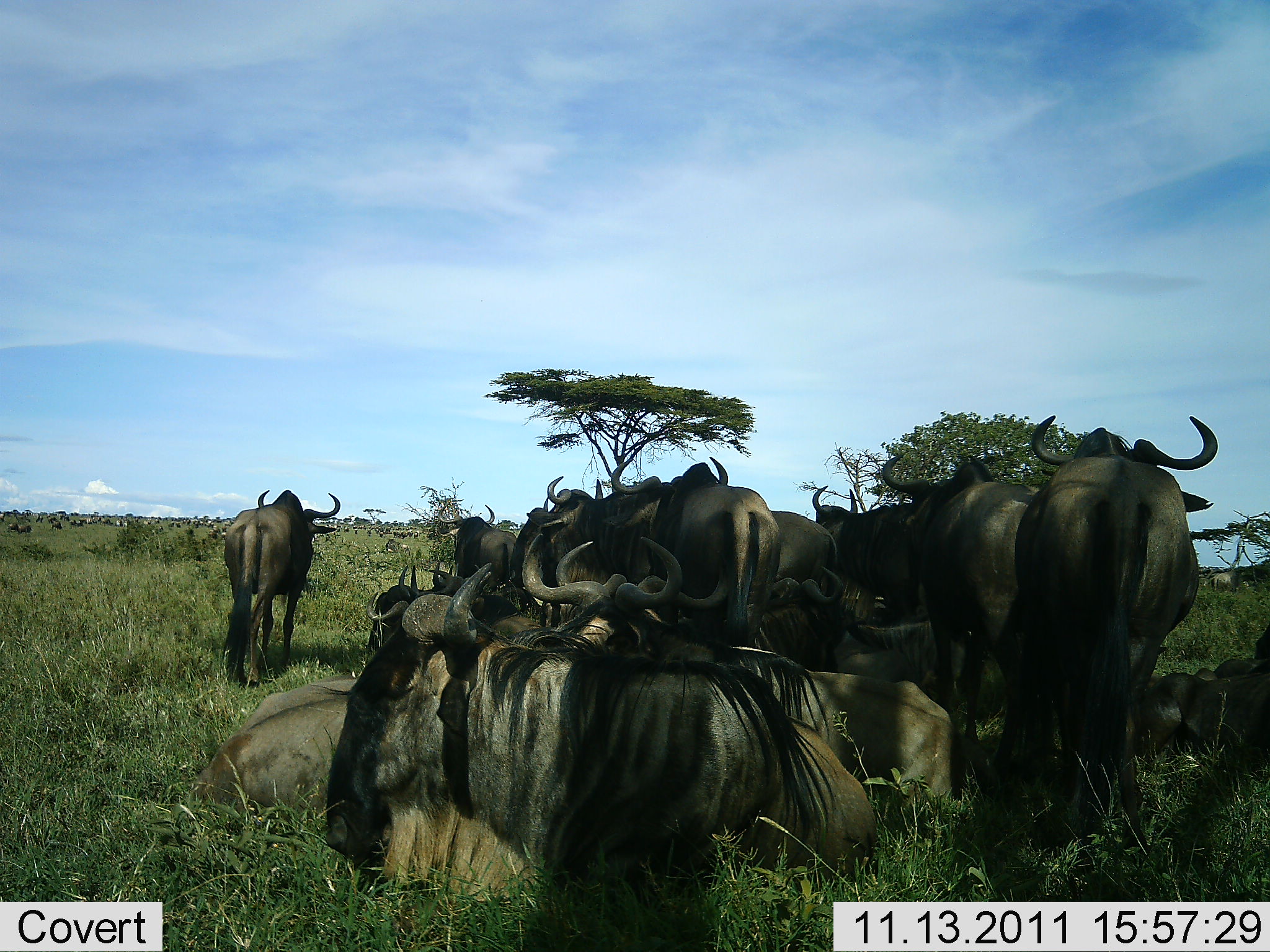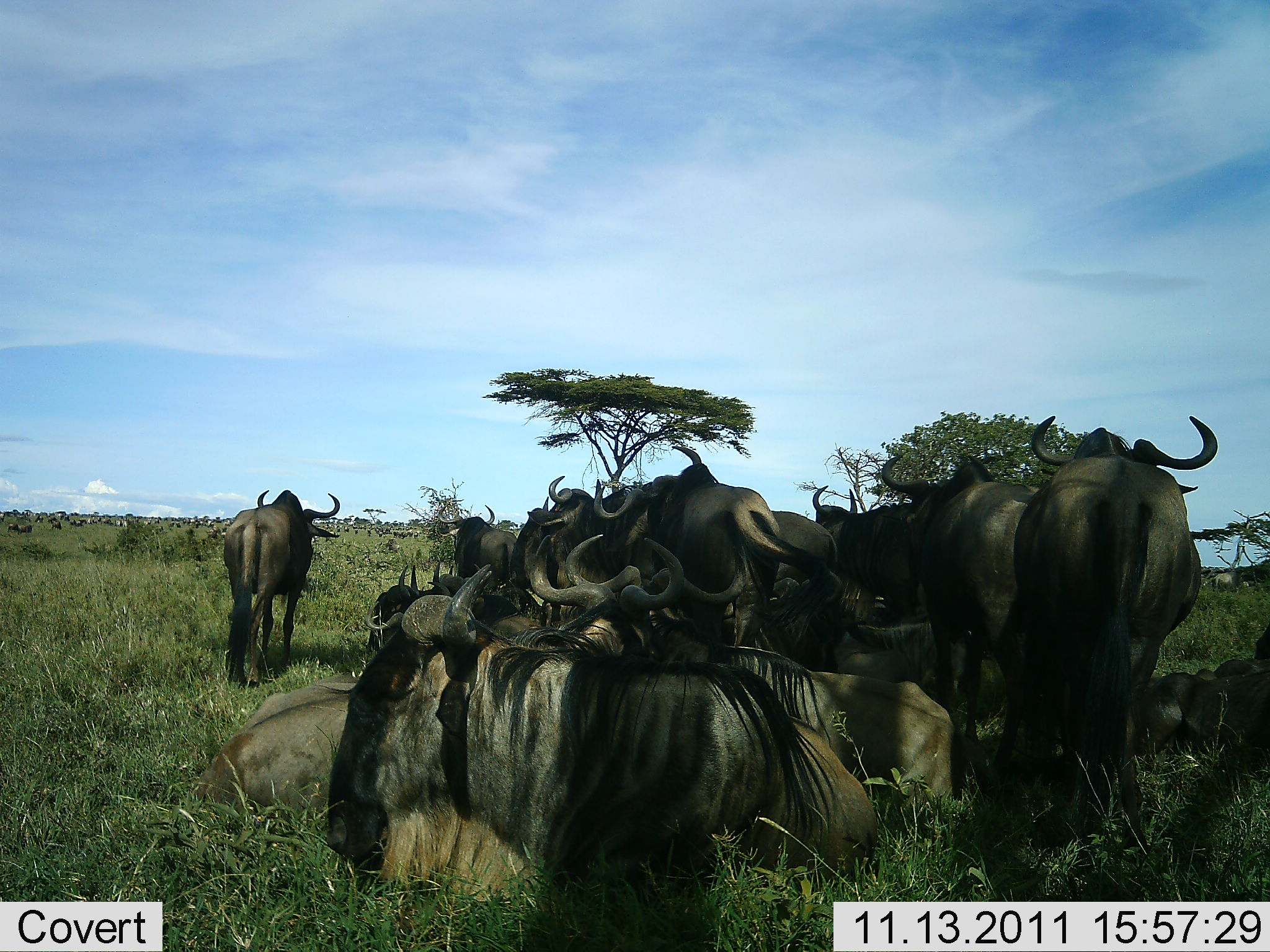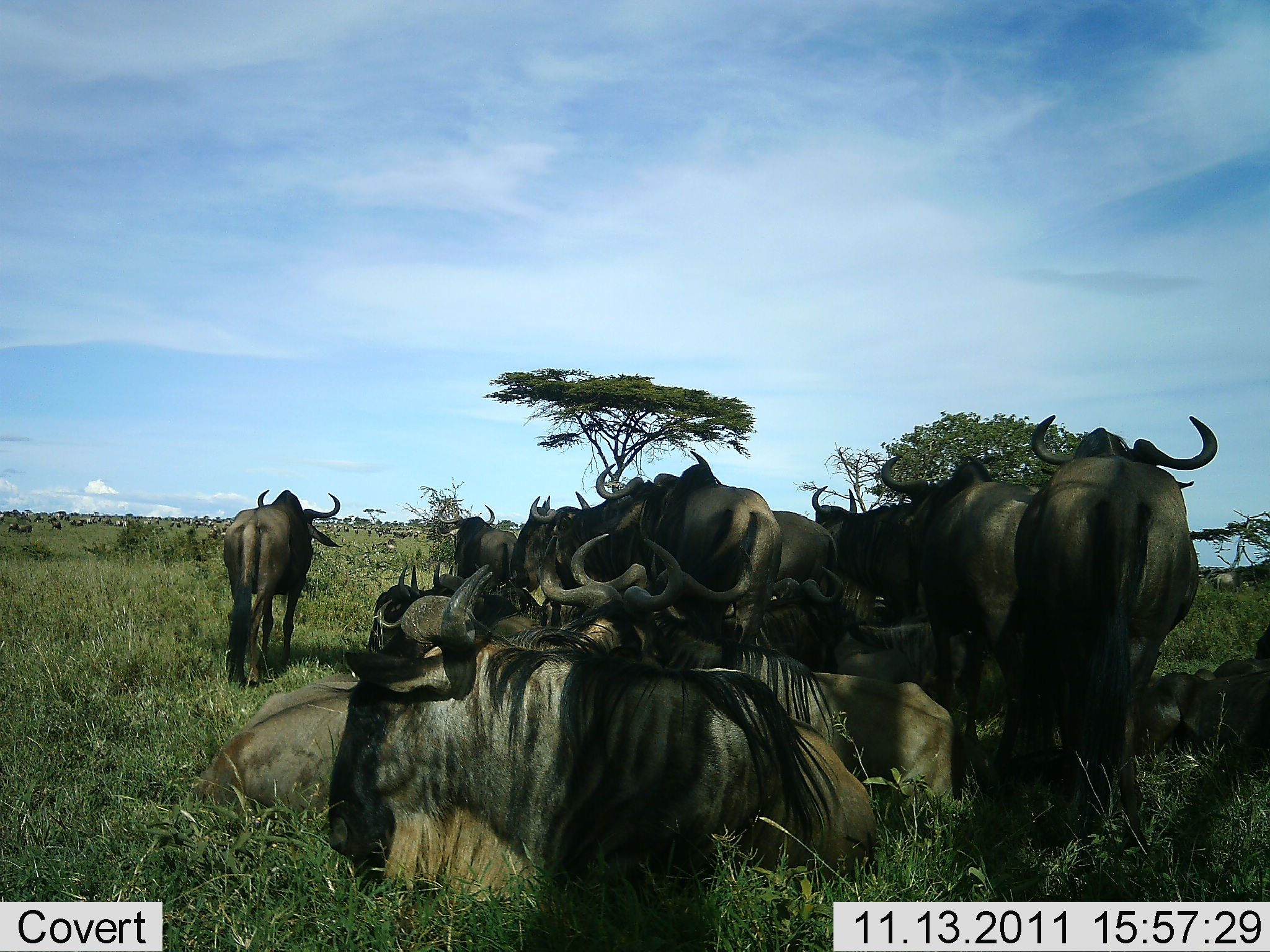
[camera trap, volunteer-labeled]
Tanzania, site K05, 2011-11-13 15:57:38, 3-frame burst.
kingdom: Animalia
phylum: Chordata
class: Mammalia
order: Artiodactyla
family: Bovidae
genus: Connochaetes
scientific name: Connochaetes taurinus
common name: blue wildebeest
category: wildebeest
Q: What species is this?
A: Wildebeest (blue wildebeest) (Connochaetes taurinus).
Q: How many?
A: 11-50.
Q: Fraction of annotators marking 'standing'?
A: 70%.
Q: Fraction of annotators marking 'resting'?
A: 90%.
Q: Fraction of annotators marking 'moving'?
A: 30%.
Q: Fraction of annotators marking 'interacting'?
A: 10%.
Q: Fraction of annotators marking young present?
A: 0%.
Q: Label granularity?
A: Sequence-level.